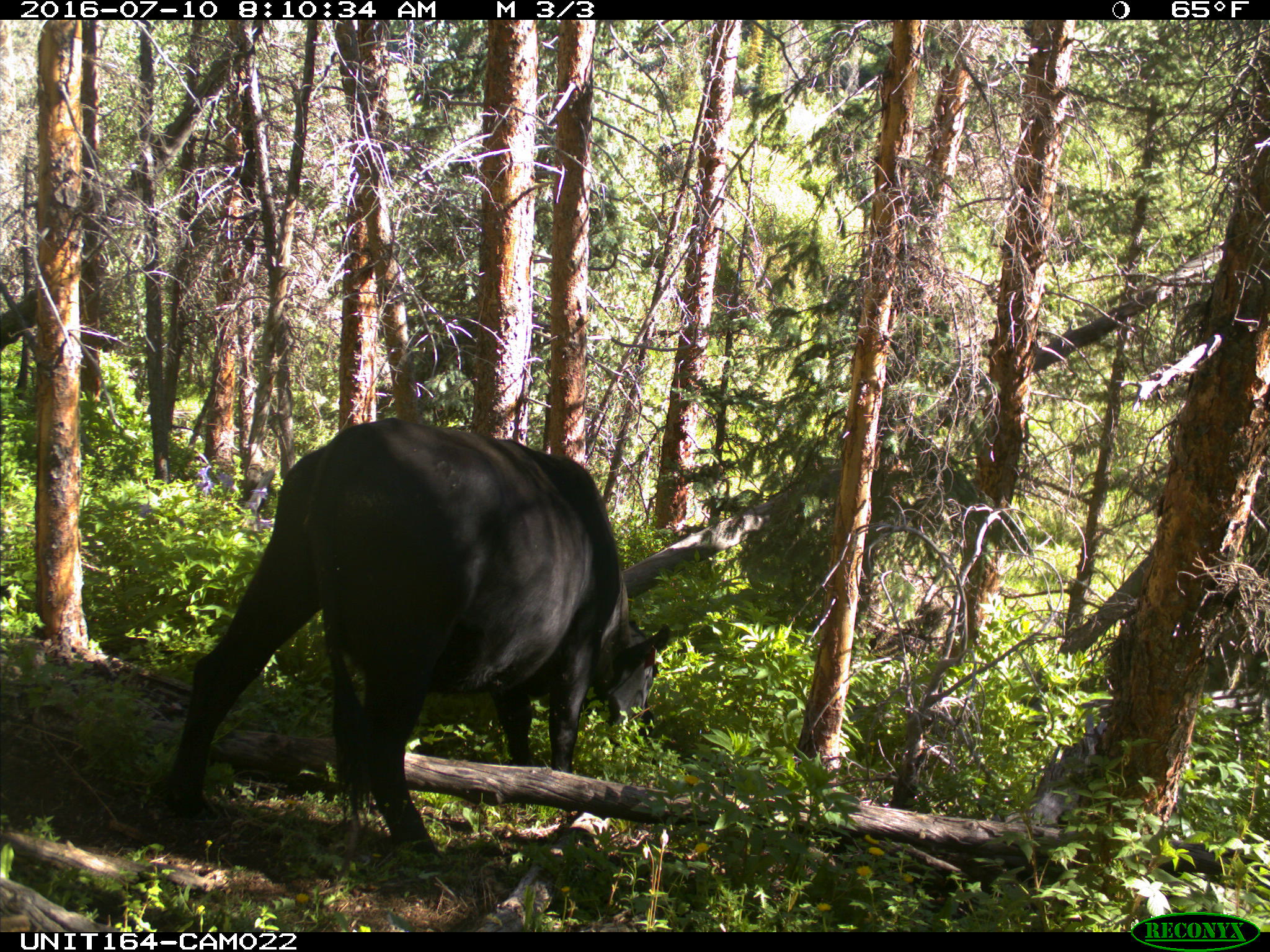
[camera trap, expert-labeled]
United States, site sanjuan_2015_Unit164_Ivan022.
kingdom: Animalia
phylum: Chordata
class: Mammalia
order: Artiodactyla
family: Bovidae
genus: Bos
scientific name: Bos taurus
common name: domestic cow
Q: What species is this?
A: Bos taurus (domestic cow).